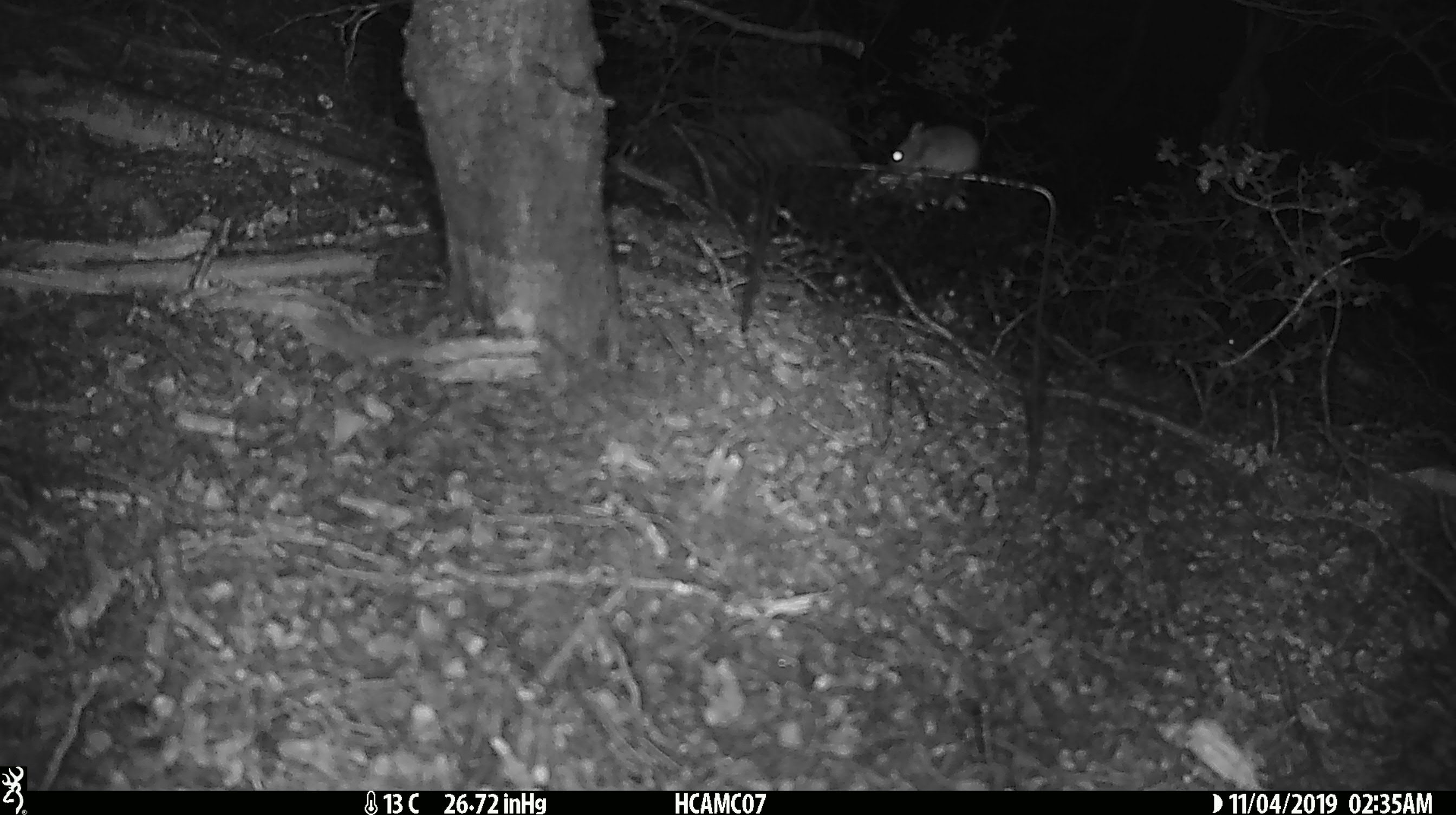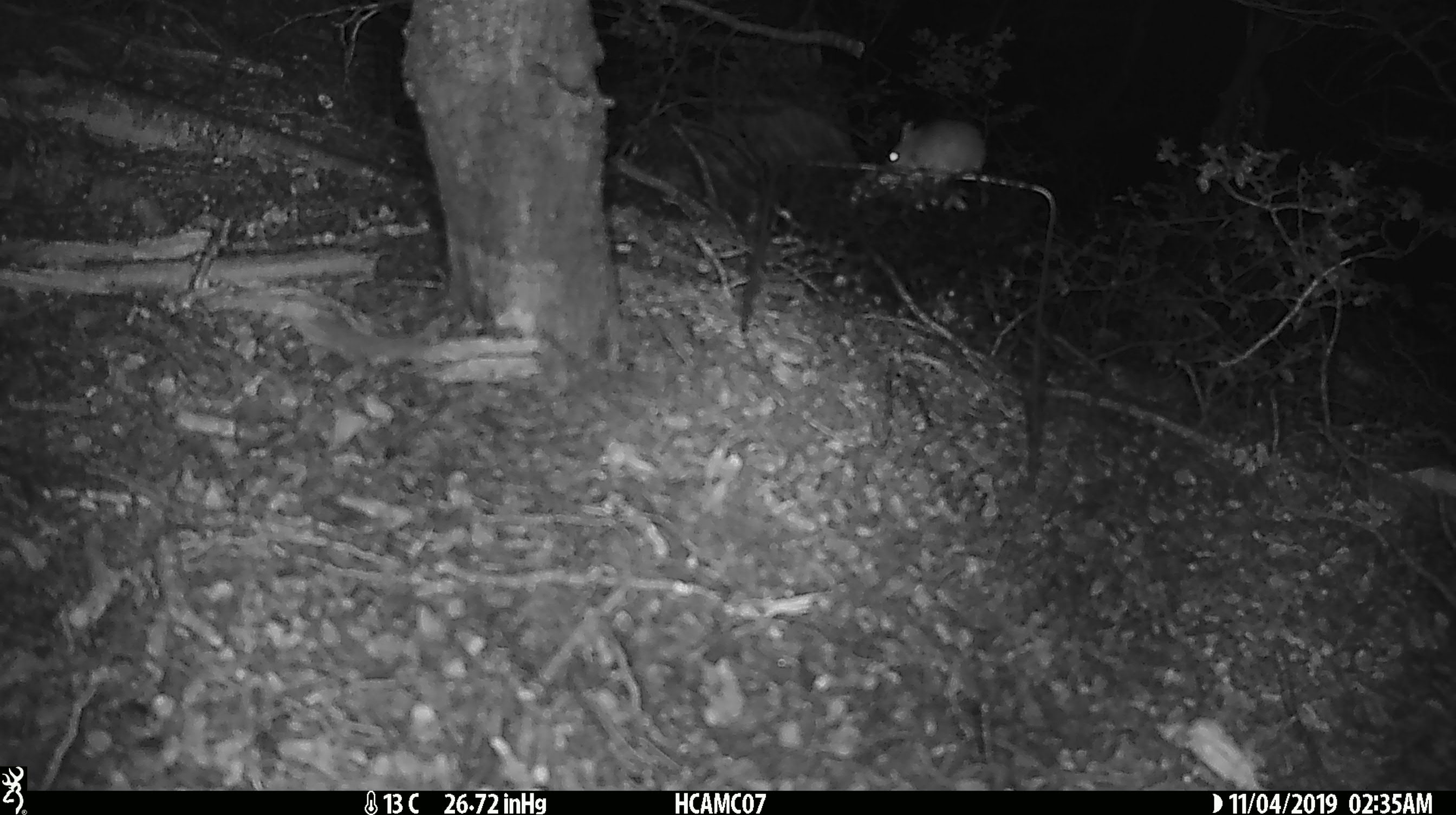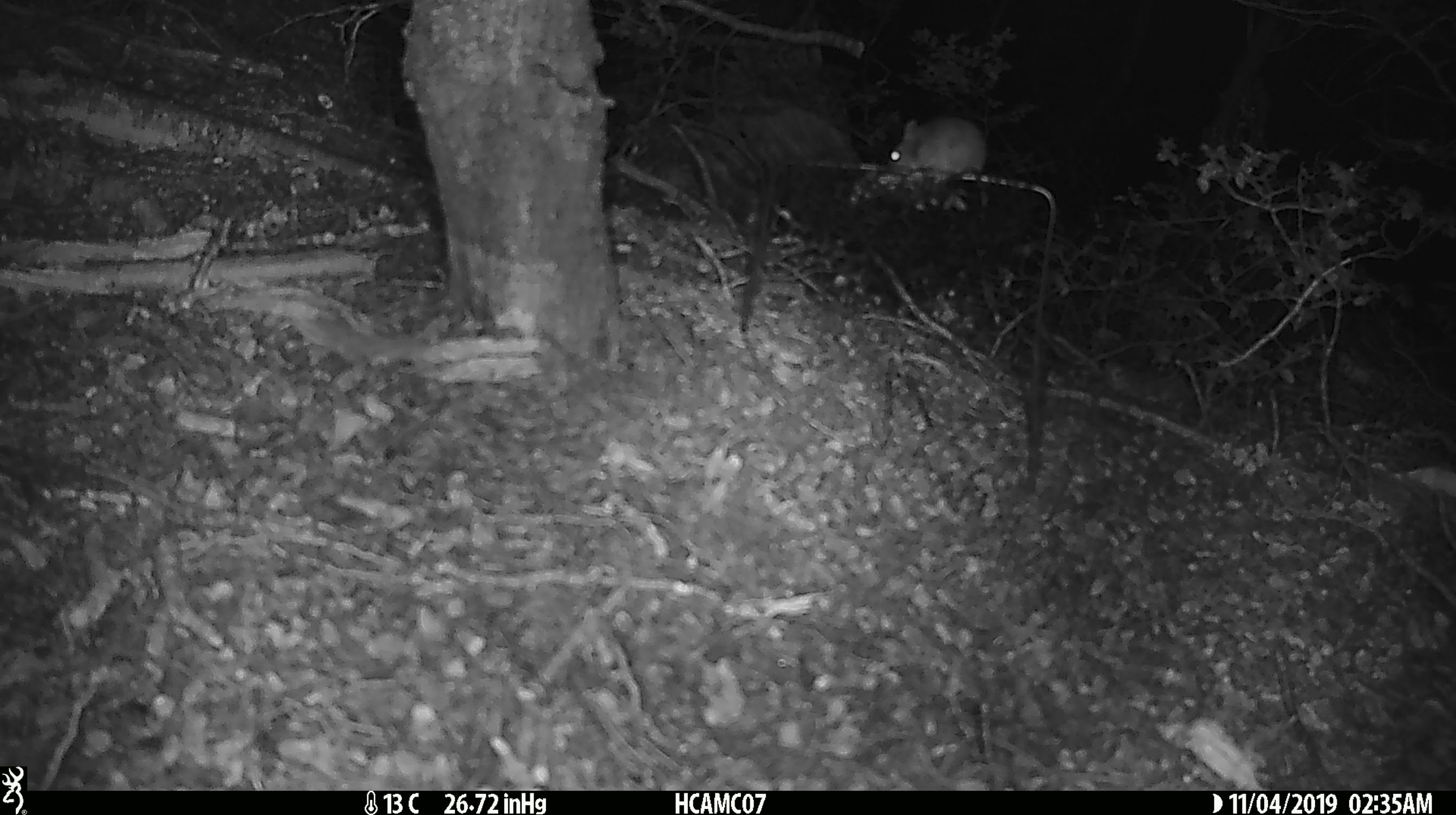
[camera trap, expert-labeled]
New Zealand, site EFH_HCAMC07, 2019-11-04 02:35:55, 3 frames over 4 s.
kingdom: Animalia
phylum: Chordata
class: Mammalia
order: Rodentia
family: Muridae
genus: Mus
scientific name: Mus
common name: mouse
Mouse (Mus).